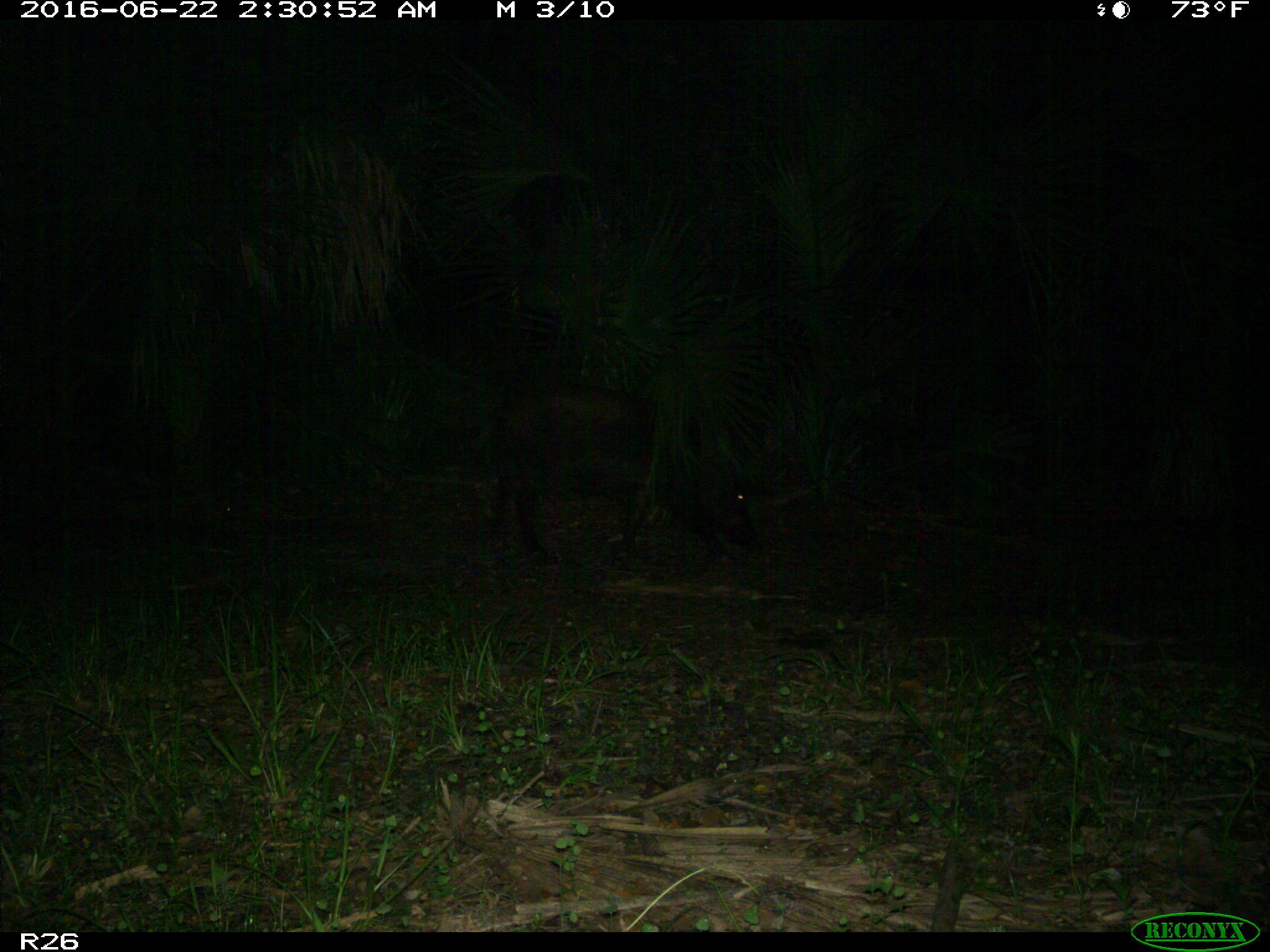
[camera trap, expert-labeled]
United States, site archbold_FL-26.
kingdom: Animalia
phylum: Chordata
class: Mammalia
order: Artiodactyla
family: Suidae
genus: Sus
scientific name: Sus scrofa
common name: wild boar